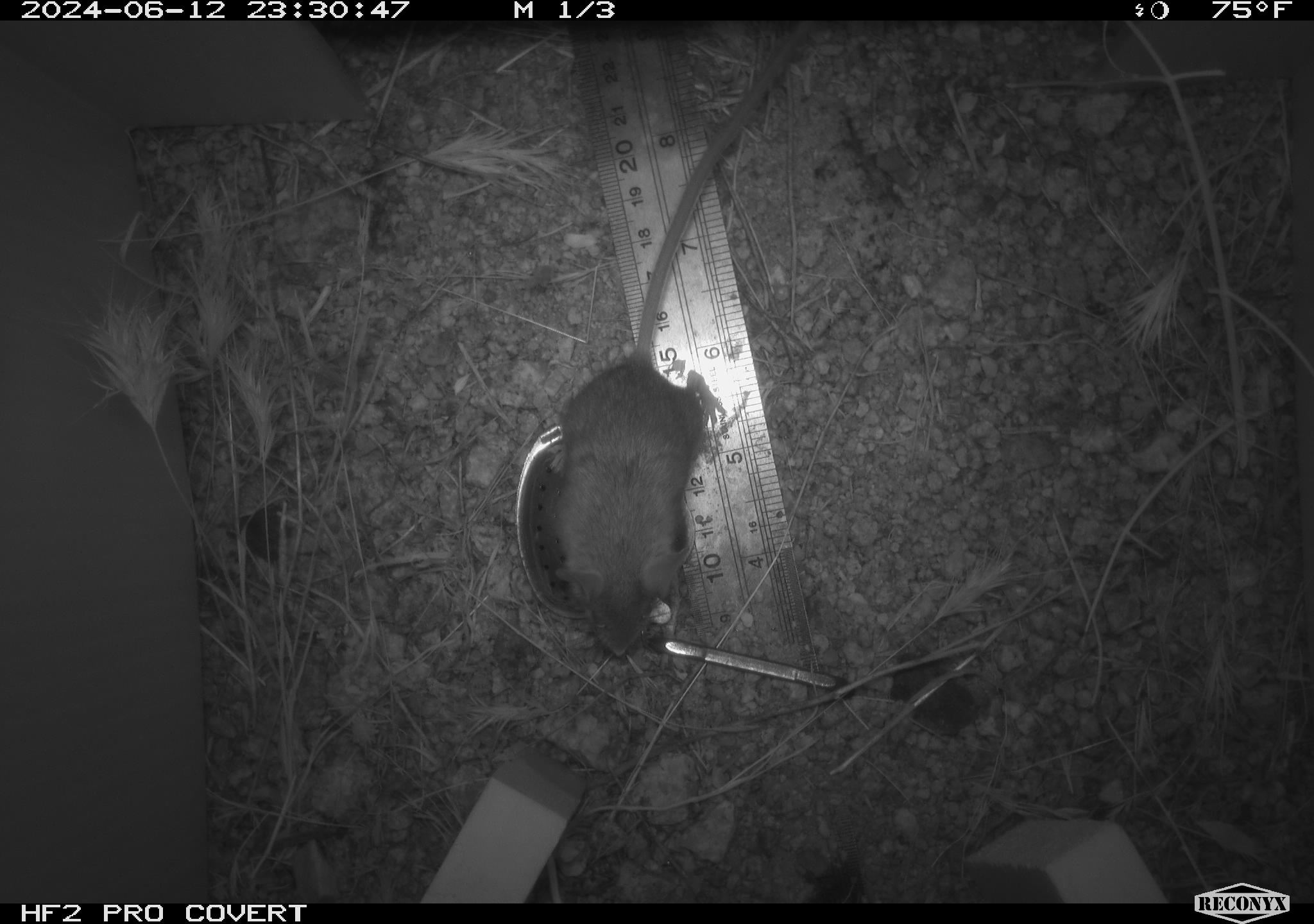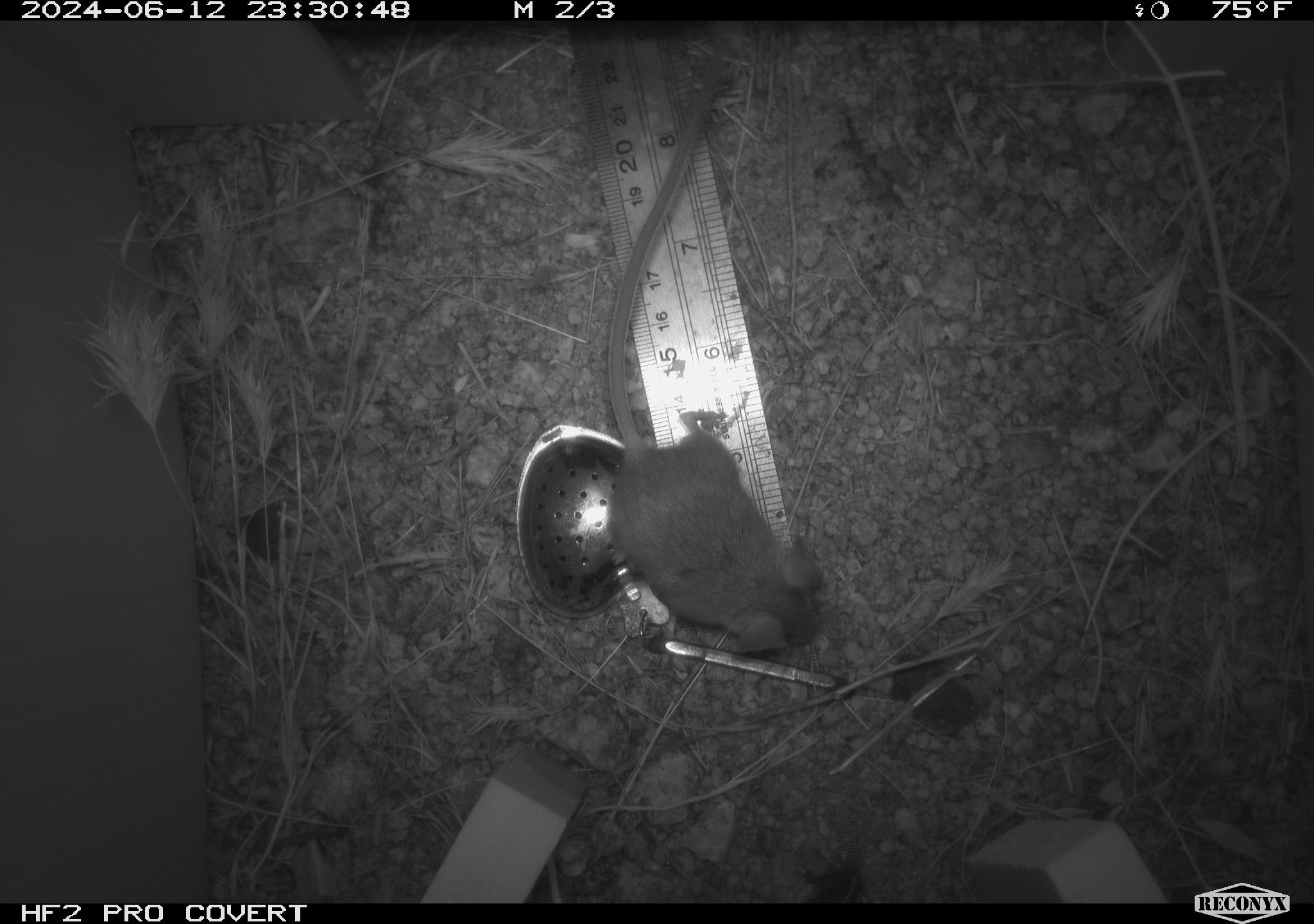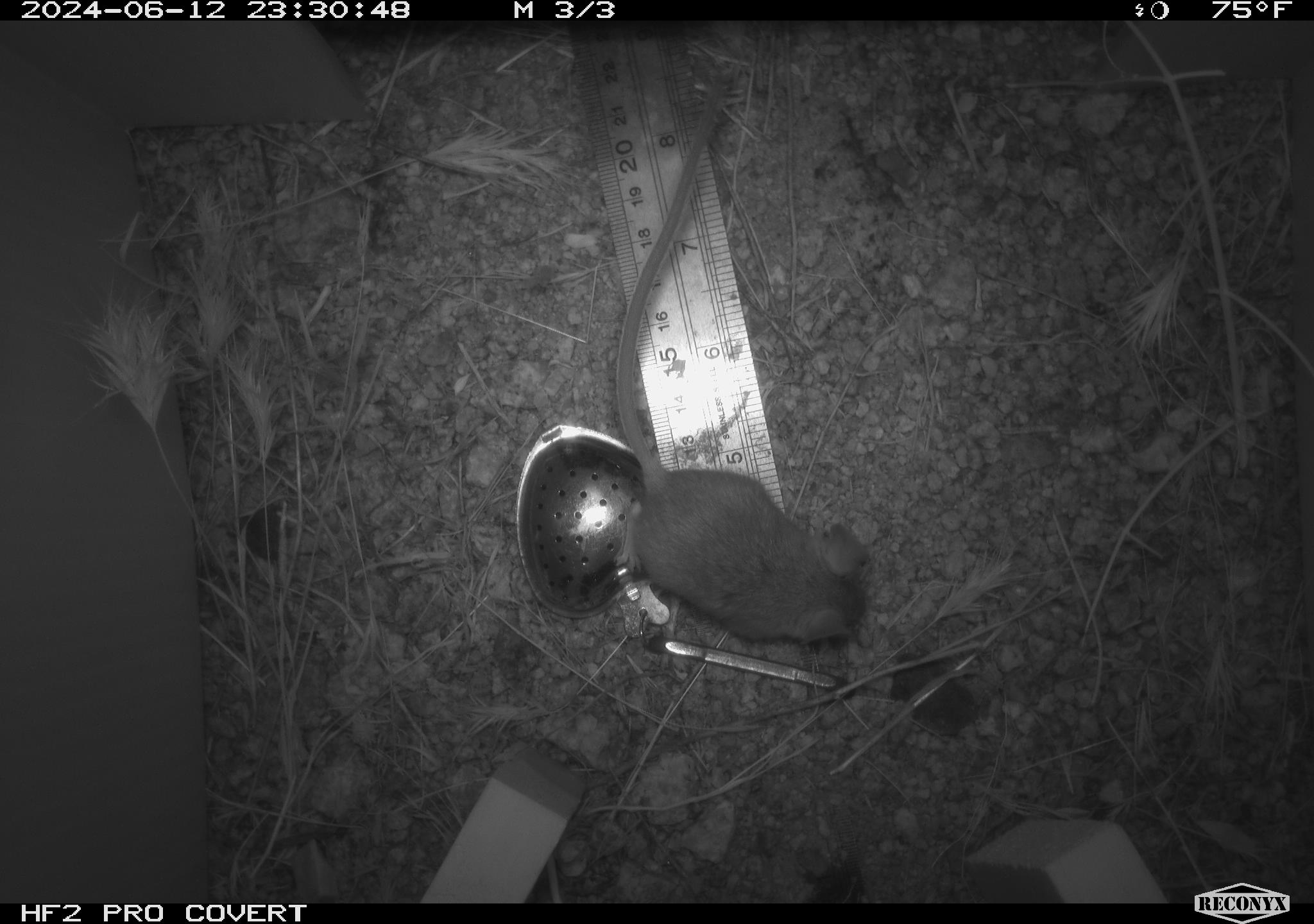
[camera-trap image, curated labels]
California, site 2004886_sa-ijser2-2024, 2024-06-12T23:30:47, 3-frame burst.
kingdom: Animalia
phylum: Chordata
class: Mammalia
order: Rodentia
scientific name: Rodentia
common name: mouse species